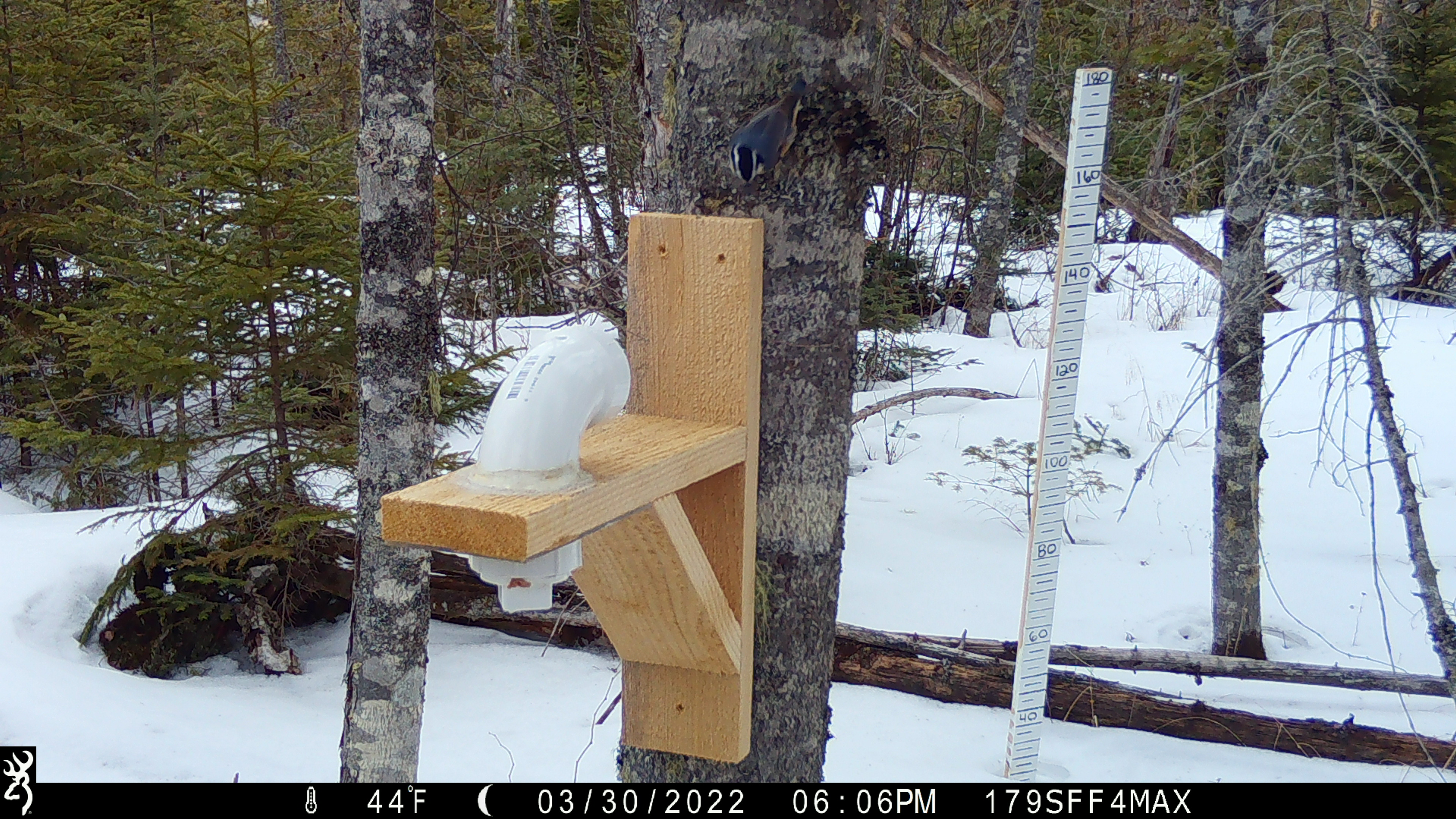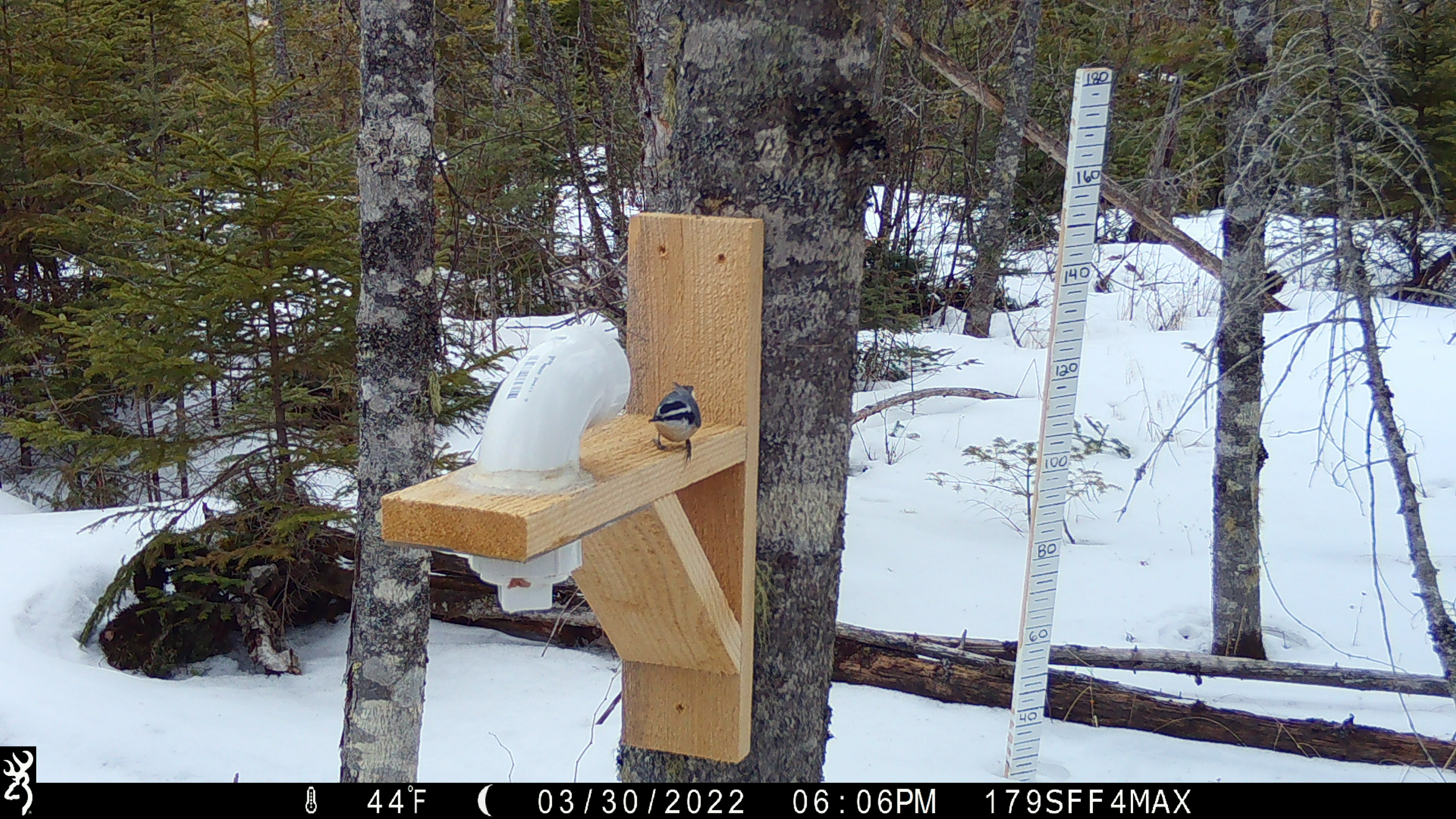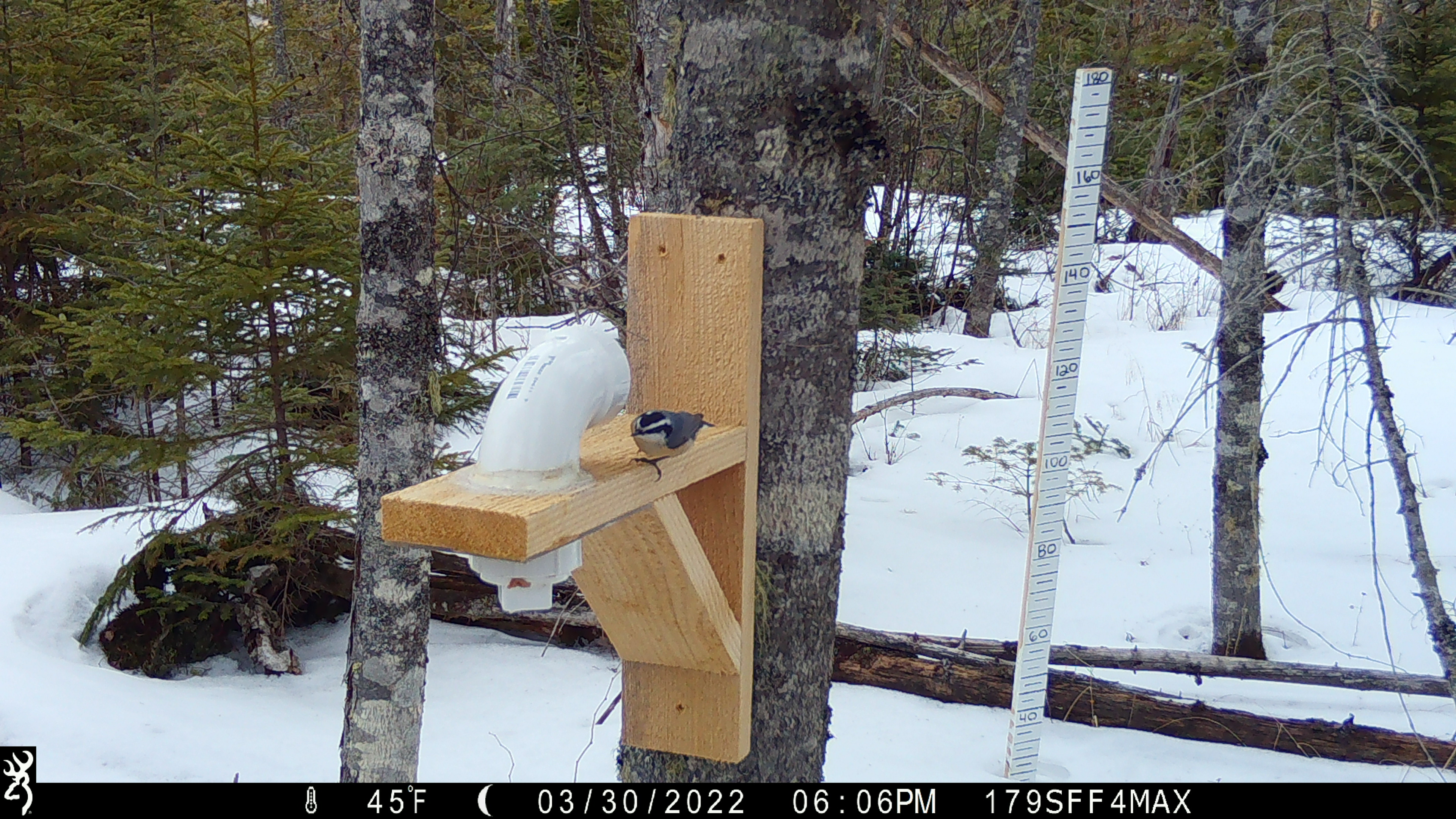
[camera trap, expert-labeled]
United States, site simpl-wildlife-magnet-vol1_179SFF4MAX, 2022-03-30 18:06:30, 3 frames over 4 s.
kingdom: Animalia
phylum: Chordata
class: Aves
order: Passeriformes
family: Sittidae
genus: Sitta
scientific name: Sitta canadensis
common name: red-breasted nuthatch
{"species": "red-breasted nuthatch (Sitta canadensis)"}